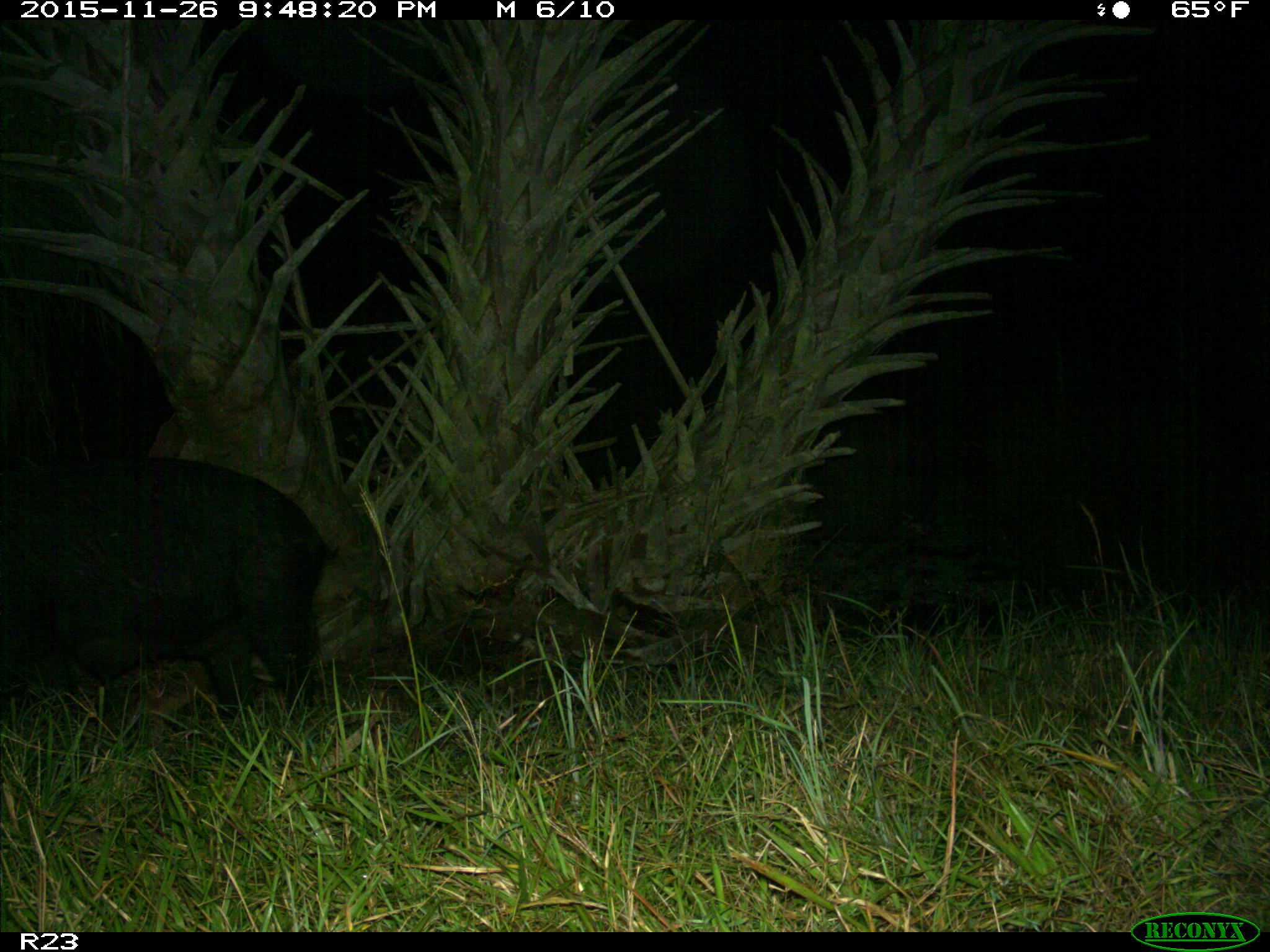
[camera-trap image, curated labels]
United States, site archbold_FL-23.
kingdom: Animalia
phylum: Chordata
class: Mammalia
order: Artiodactyla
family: Suidae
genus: Sus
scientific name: Sus scrofa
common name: wild boar